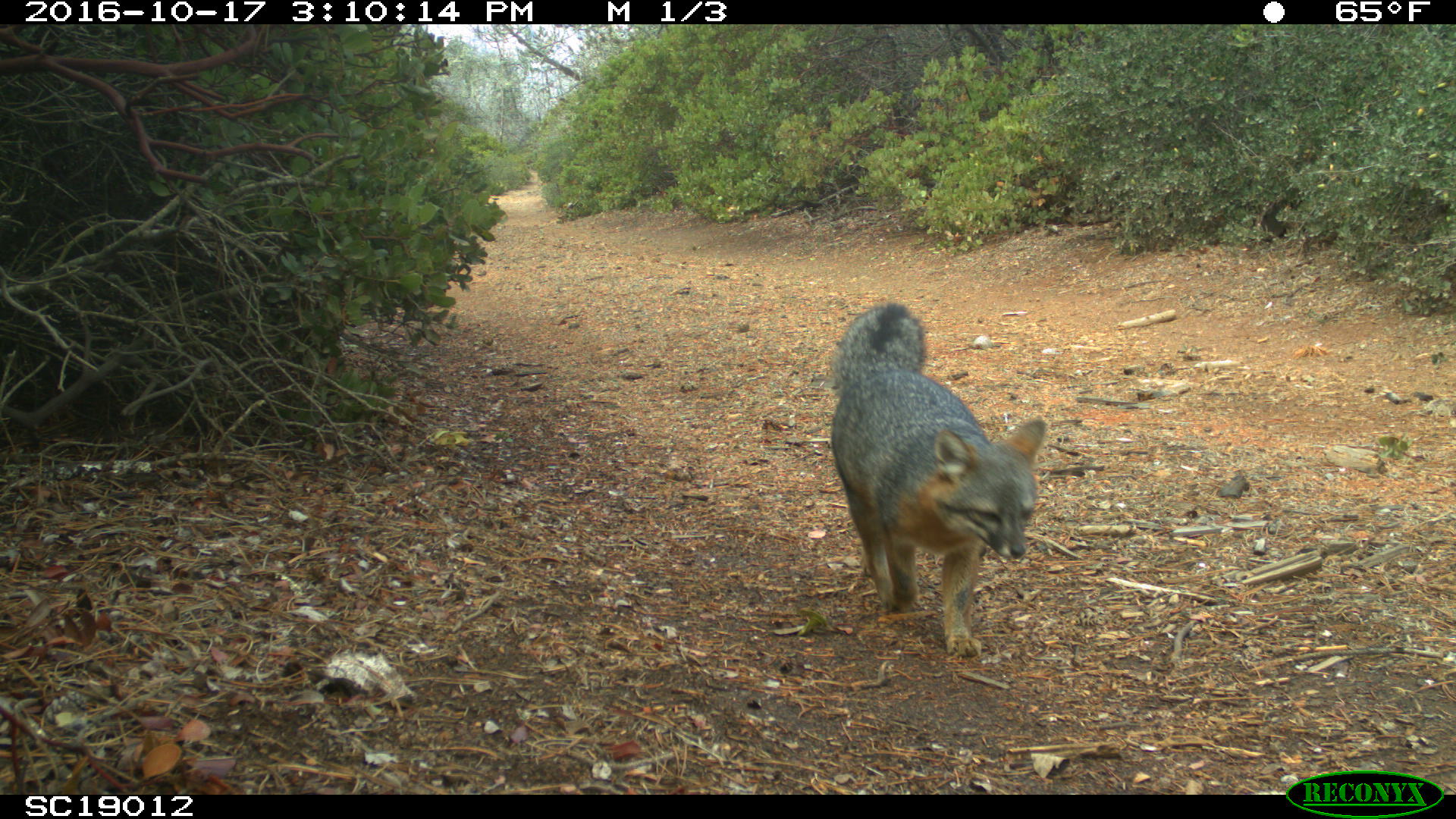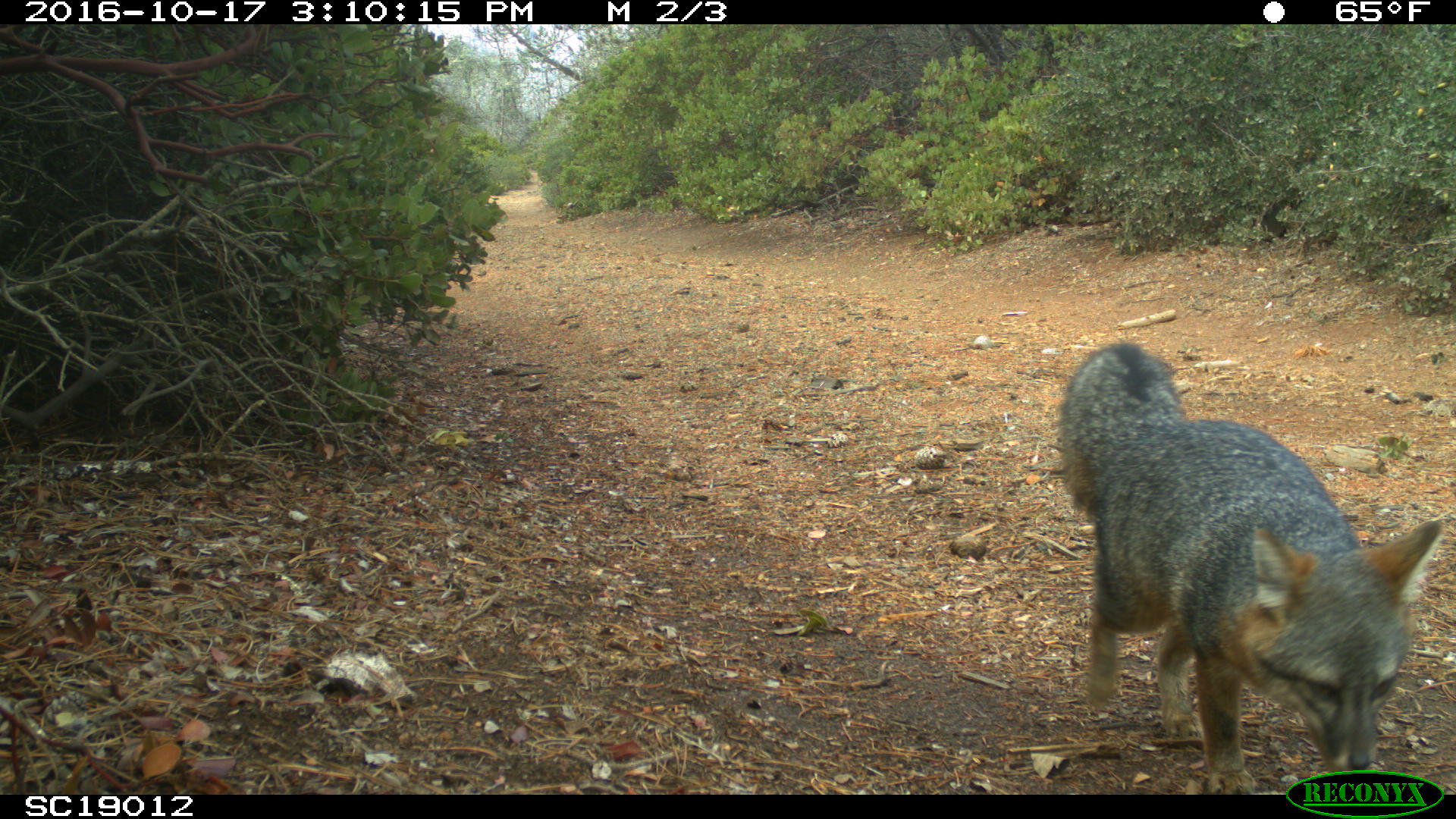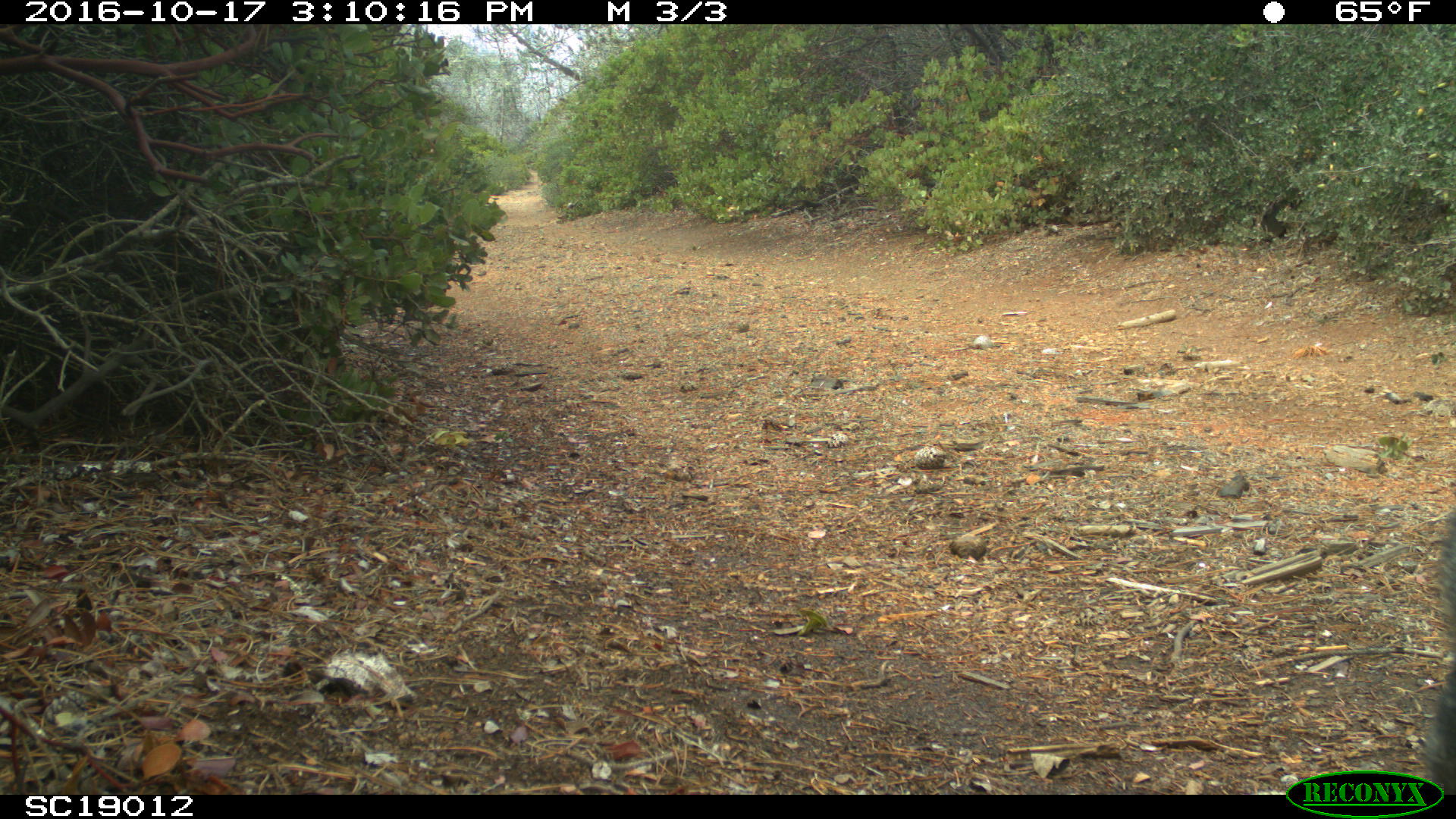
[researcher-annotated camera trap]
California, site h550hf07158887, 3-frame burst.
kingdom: Animalia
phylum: Chordata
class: Mammalia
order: Carnivora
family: Canidae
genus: Urocyon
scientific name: Urocyon littoralis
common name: island fox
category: fox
Fox (island fox) (Urocyon littoralis).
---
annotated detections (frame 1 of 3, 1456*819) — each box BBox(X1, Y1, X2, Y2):
fox: BBox(827, 302, 1046, 658)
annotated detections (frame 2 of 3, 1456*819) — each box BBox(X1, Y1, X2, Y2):
fox: BBox(1059, 342, 1444, 795)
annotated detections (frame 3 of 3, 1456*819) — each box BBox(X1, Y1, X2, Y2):
fox: BBox(1423, 512, 1455, 794)